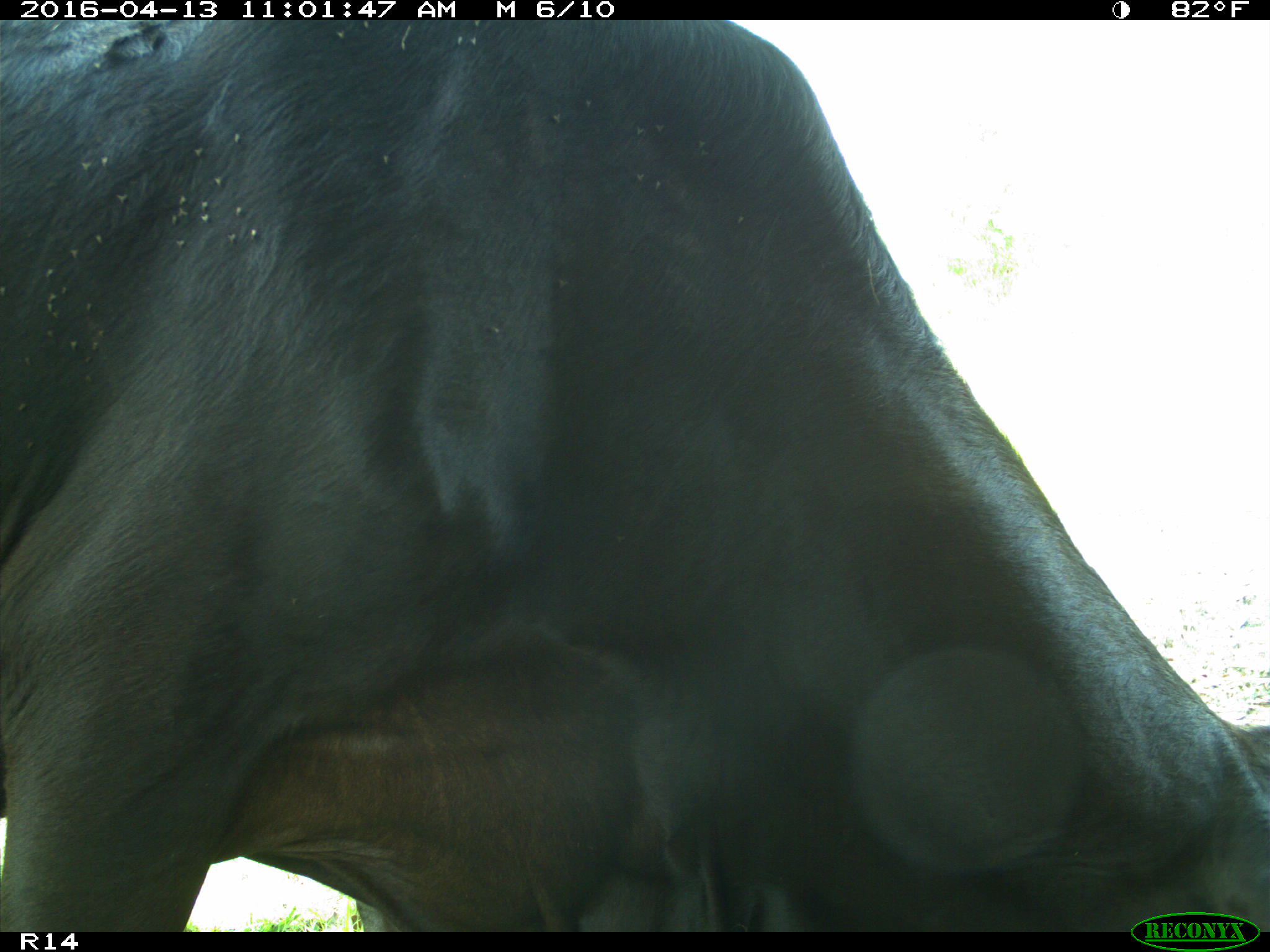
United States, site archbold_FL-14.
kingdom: Animalia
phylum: Chordata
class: Mammalia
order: Artiodactyla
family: Bovidae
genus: Bos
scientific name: Bos taurus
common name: domestic cow